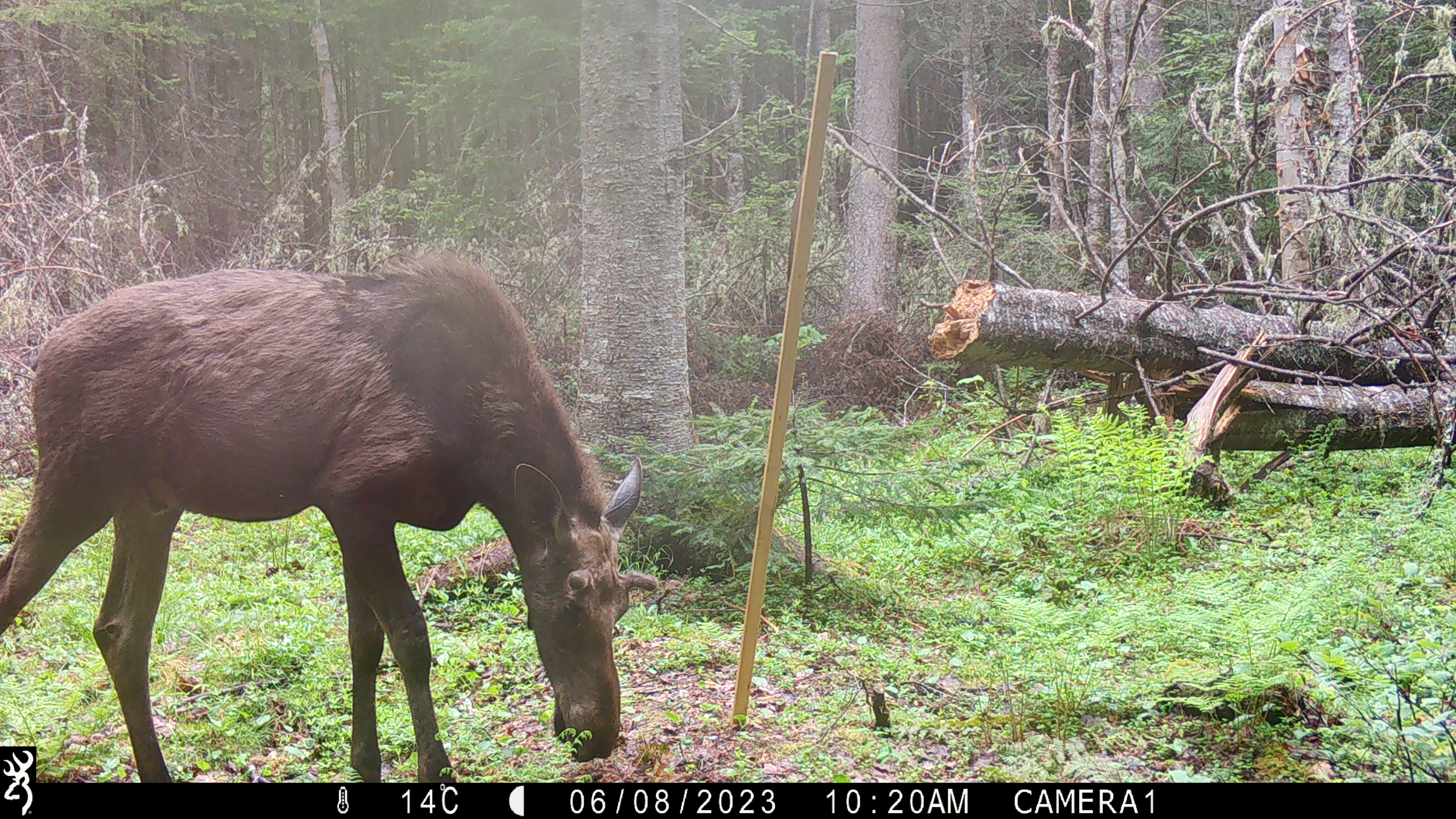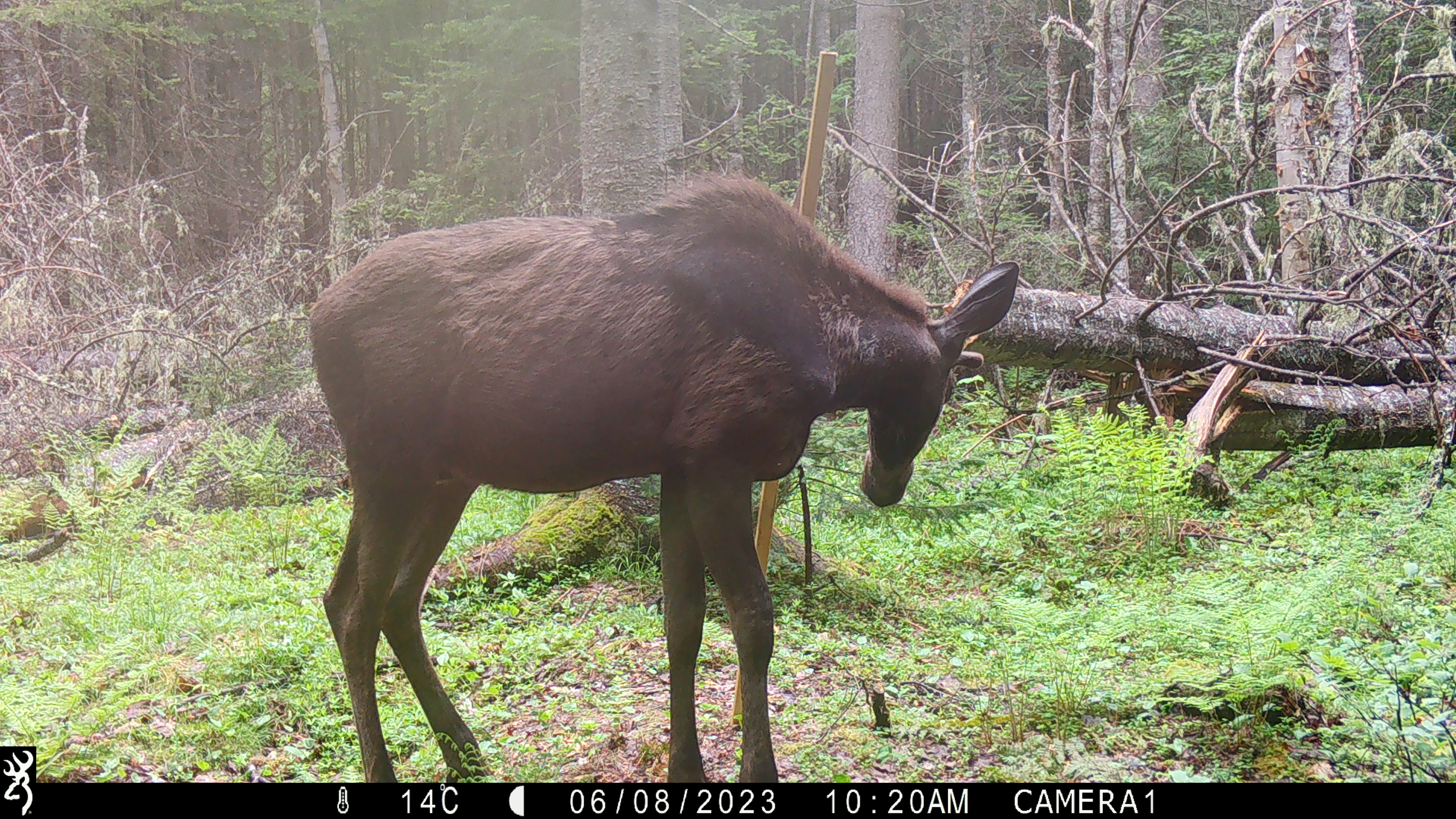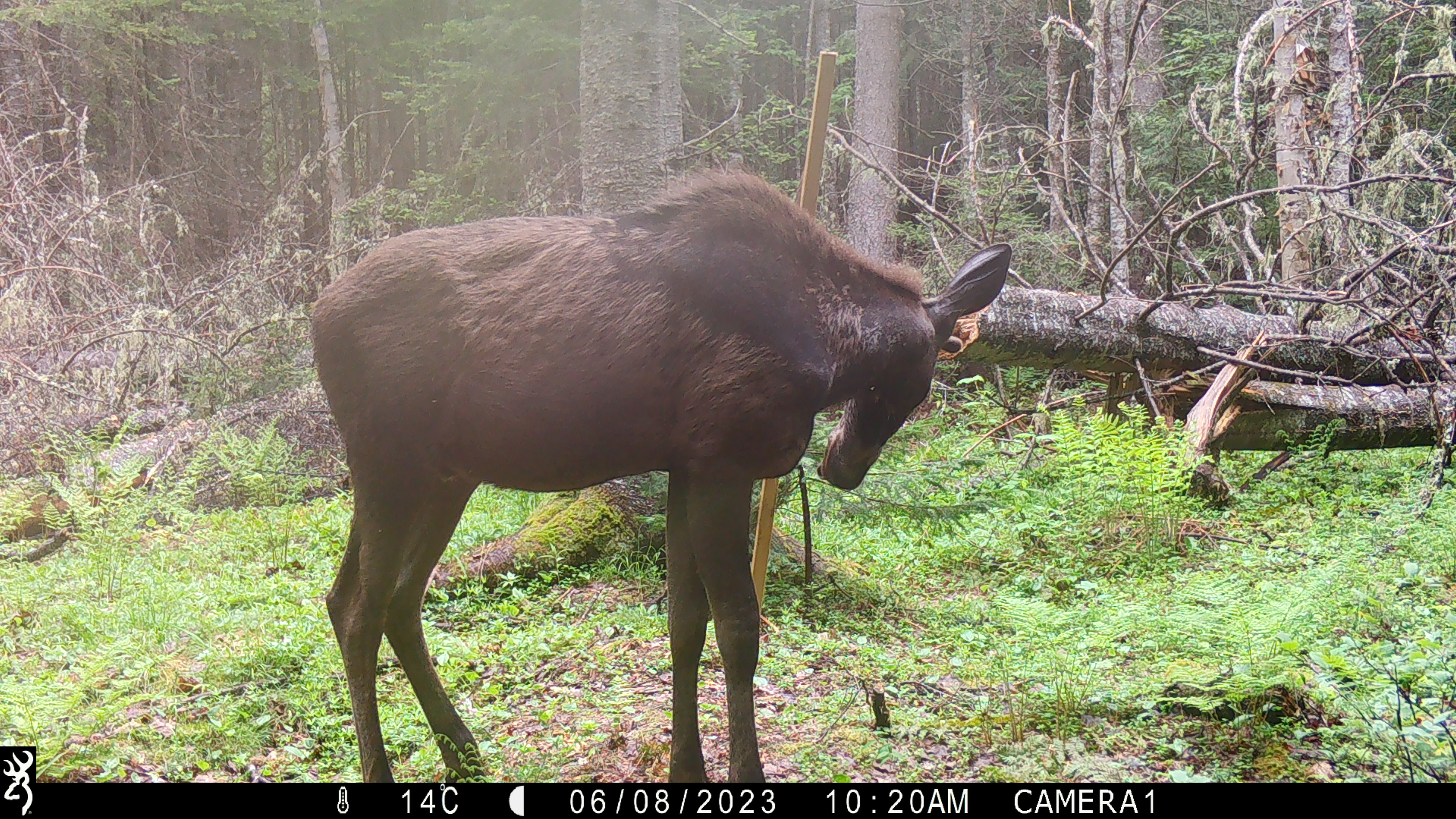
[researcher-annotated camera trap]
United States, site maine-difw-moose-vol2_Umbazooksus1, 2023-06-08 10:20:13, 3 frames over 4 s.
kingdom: Animalia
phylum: Chordata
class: Mammalia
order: Artiodactyla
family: Cervidae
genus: Alces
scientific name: Alces alces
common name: moose